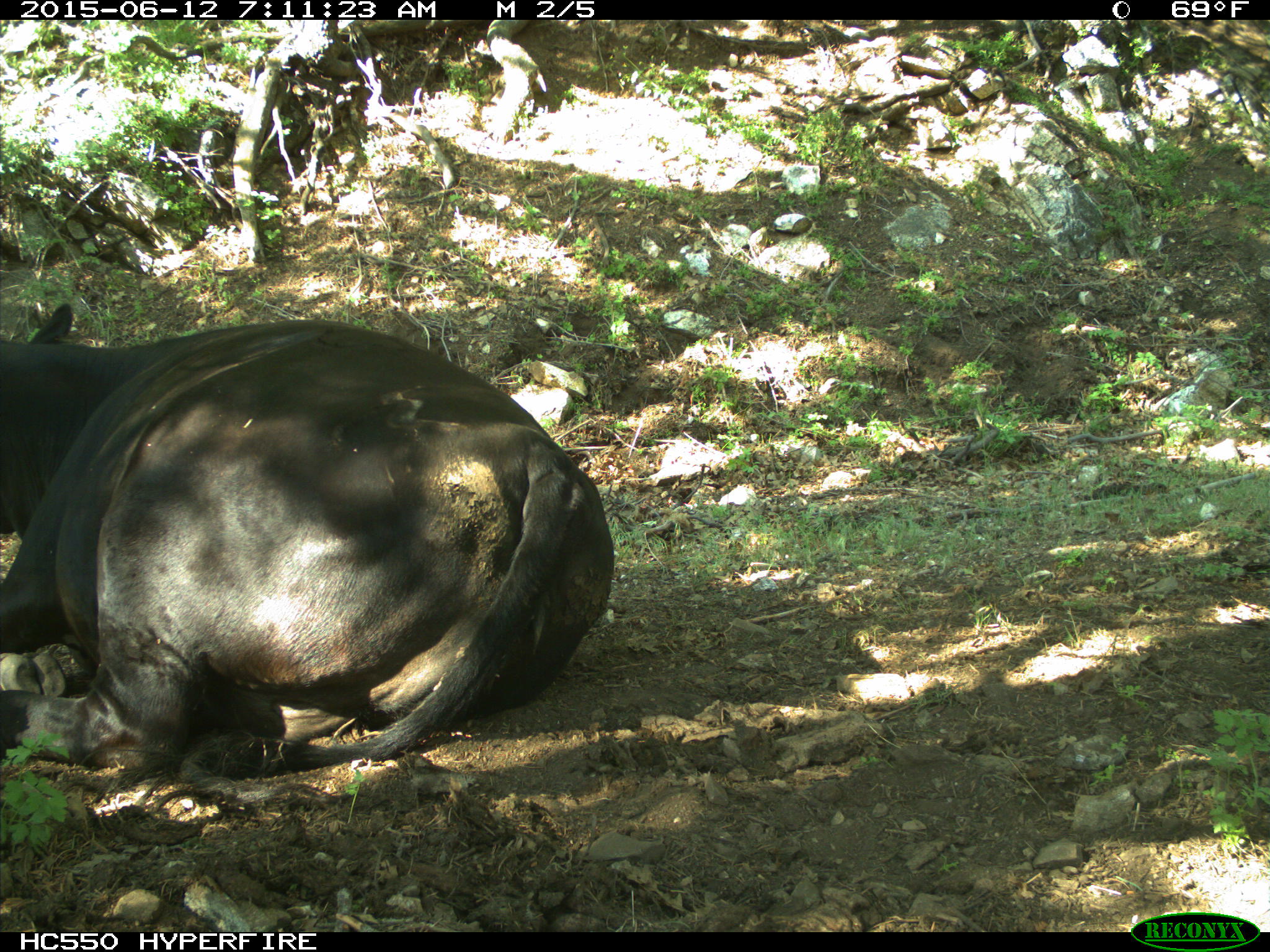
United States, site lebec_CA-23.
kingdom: Animalia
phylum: Chordata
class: Mammalia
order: Artiodactyla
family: Bovidae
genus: Bos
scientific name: Bos taurus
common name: domestic cow